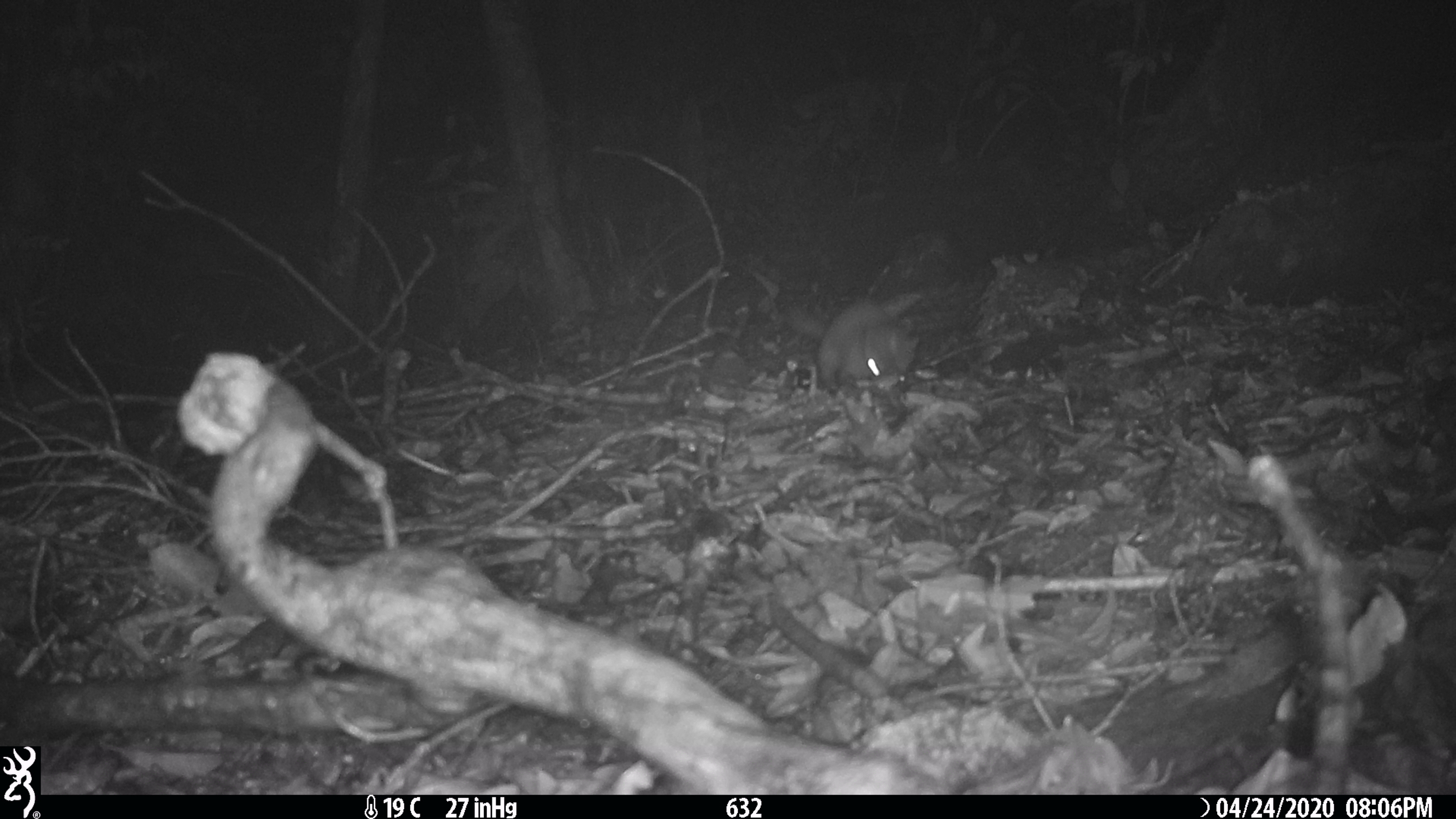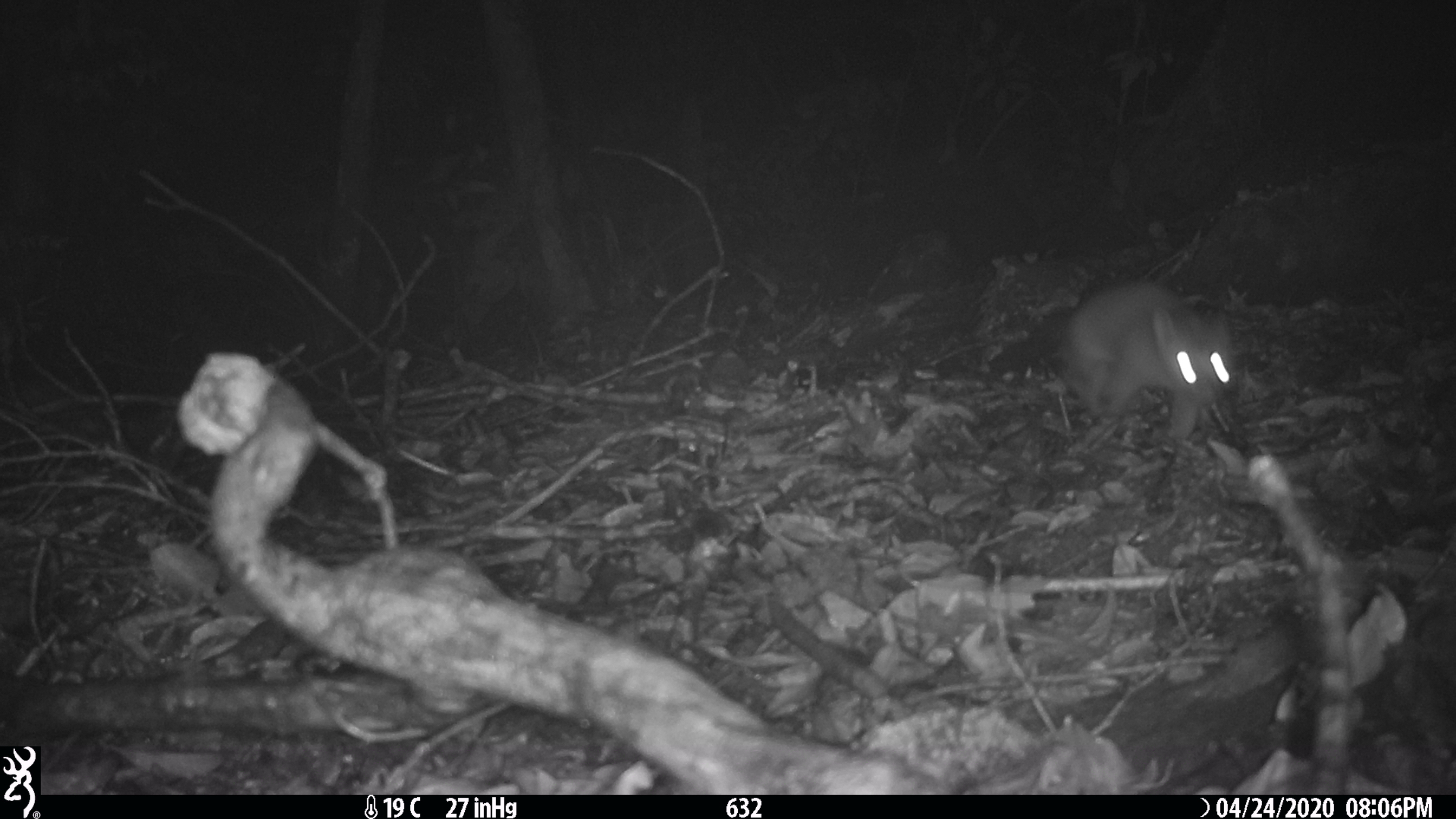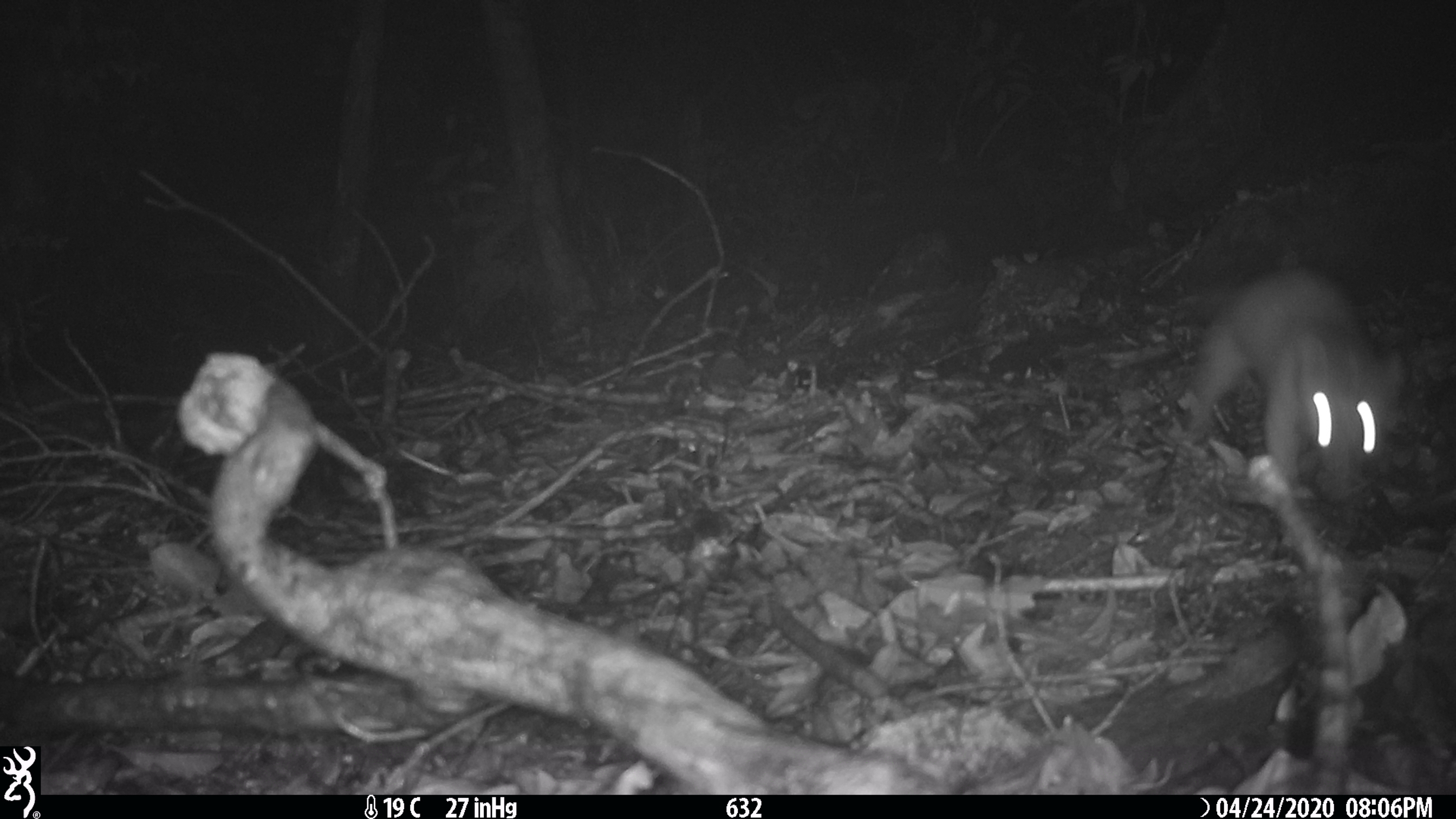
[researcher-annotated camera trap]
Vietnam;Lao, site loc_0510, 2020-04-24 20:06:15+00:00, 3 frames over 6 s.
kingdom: Animalia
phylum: Chordata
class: Mammalia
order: Carnivora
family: Mustelidae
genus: Melogale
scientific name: Melogale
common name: ferret badger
Ferret badger (Melogale). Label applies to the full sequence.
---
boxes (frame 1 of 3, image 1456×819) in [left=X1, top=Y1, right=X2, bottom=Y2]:
ferret badger: [left=786, top=301, right=918, bottom=393]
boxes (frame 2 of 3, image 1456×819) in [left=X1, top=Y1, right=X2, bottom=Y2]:
ferret badger: [left=1055, top=281, right=1232, bottom=441]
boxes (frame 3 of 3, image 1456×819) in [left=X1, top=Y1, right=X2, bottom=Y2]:
ferret badger: [left=1184, top=268, right=1403, bottom=504]